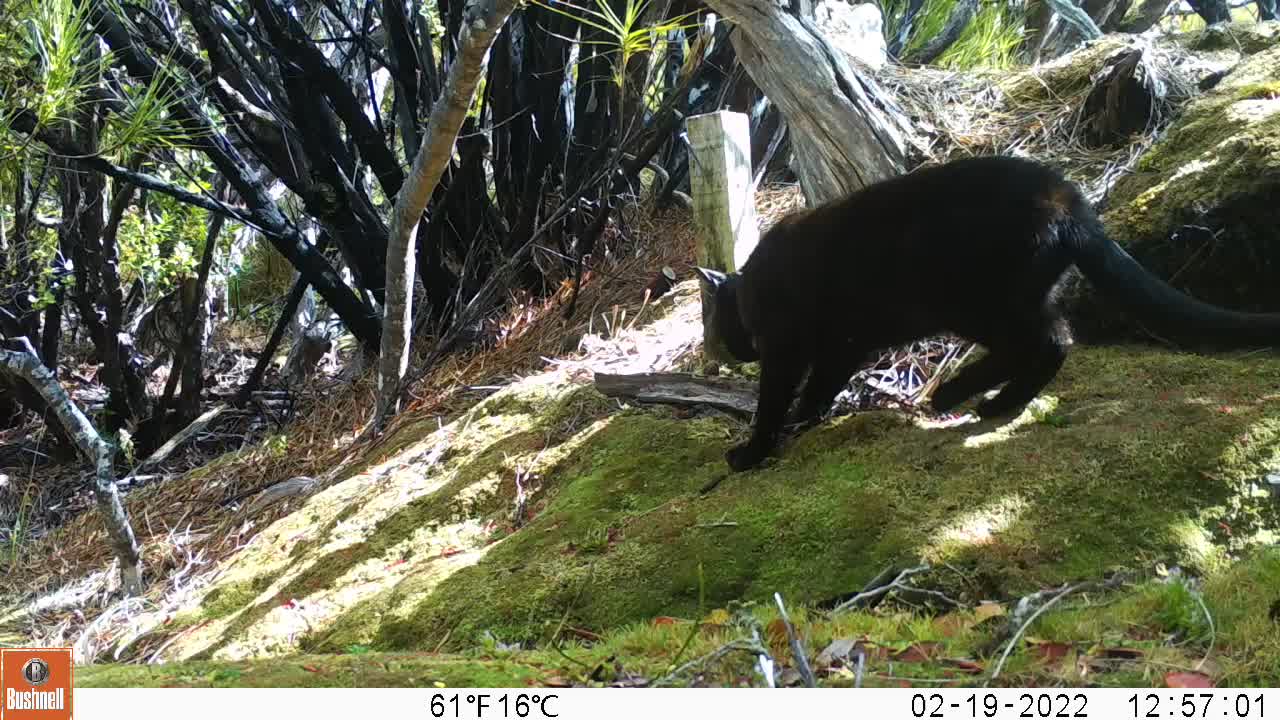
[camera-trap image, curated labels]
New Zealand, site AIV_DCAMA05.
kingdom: Animalia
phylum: Chordata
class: Mammalia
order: Carnivora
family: Felidae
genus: Felis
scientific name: Felis catus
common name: domestic cat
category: cat